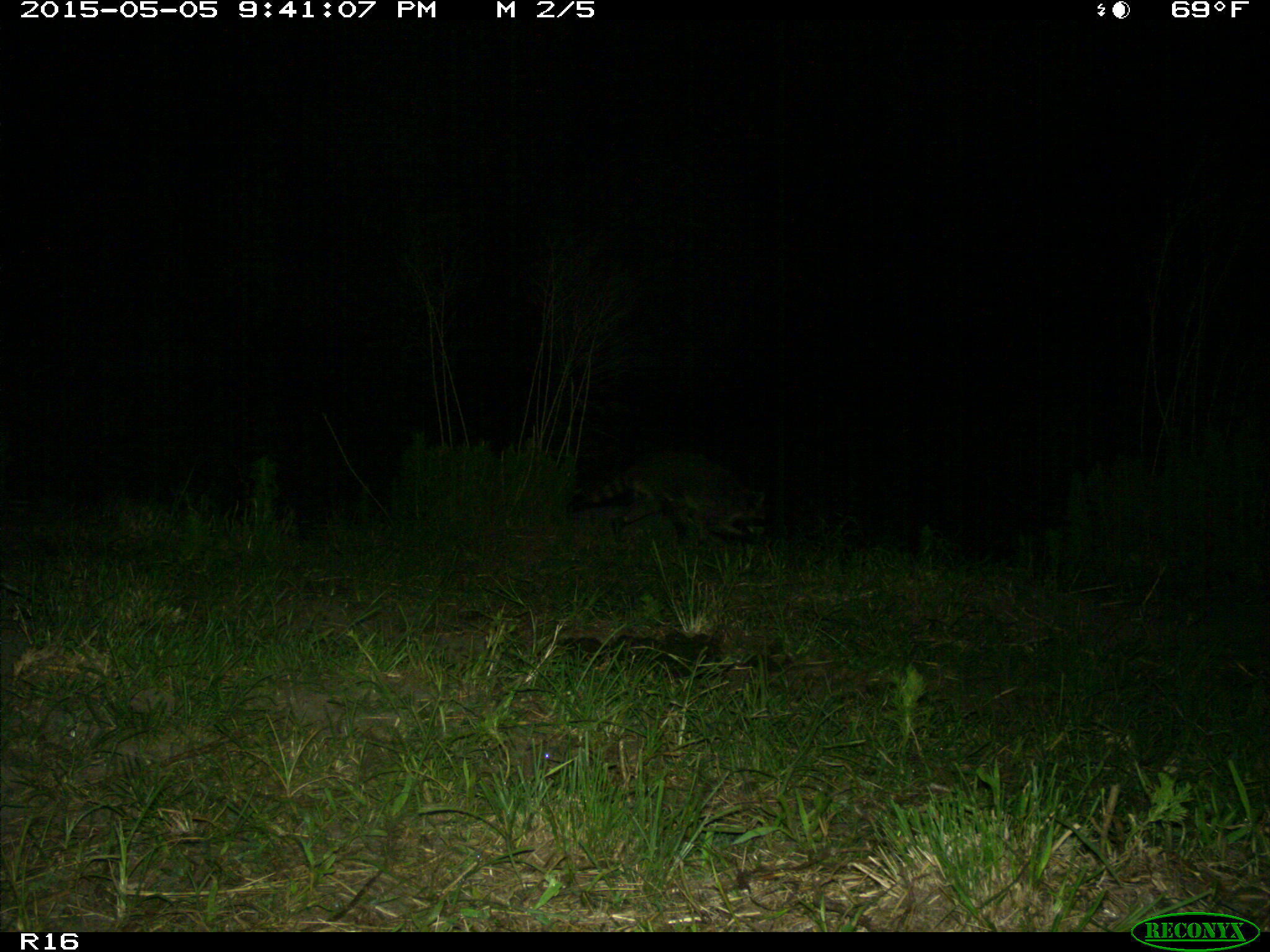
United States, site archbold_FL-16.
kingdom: Animalia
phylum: Chordata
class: Mammalia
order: Artiodactyla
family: Bovidae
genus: Bos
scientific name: Bos taurus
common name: domestic cow